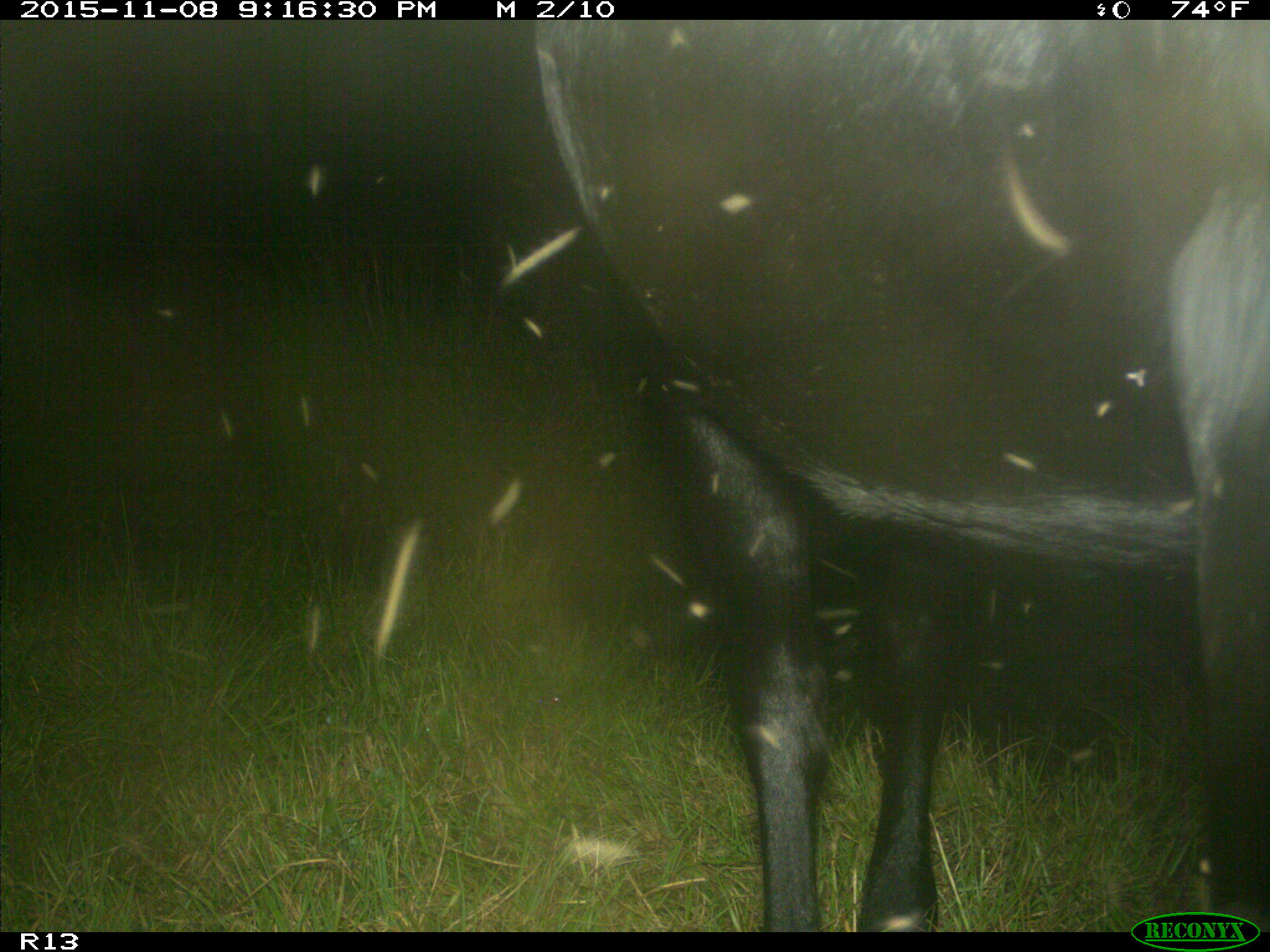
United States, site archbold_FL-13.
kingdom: Animalia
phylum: Chordata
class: Mammalia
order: Artiodactyla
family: Bovidae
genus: Bos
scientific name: Bos taurus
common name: domestic cow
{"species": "Bos taurus (domestic cow)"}